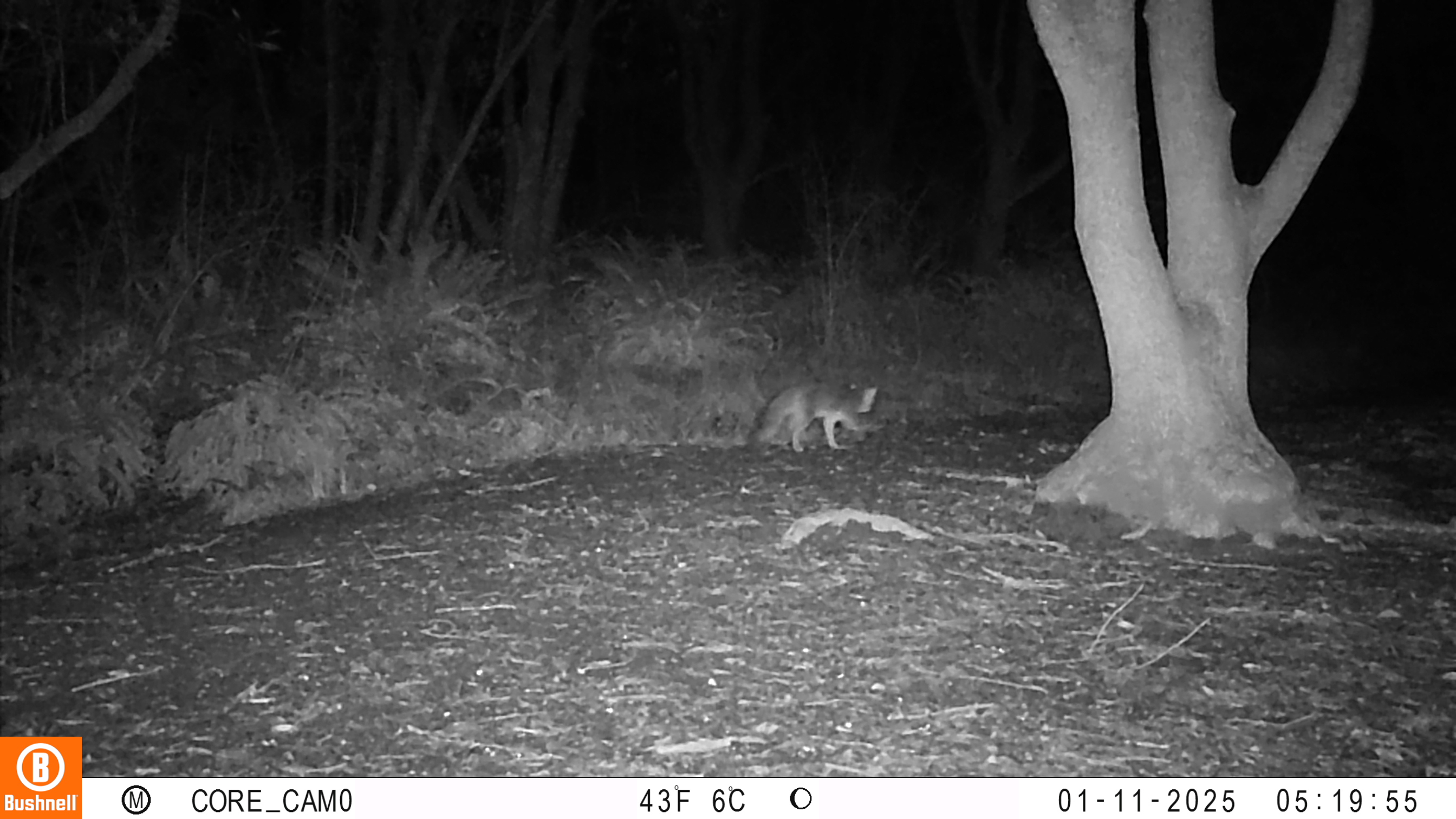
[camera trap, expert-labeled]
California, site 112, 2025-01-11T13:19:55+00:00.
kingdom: Animalia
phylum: Chordata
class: Mammalia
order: Carnivora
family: Canidae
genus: Urocyon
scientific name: Urocyon cinereoargenteus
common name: gray fox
Gray fox (Urocyon cinereoargenteus).